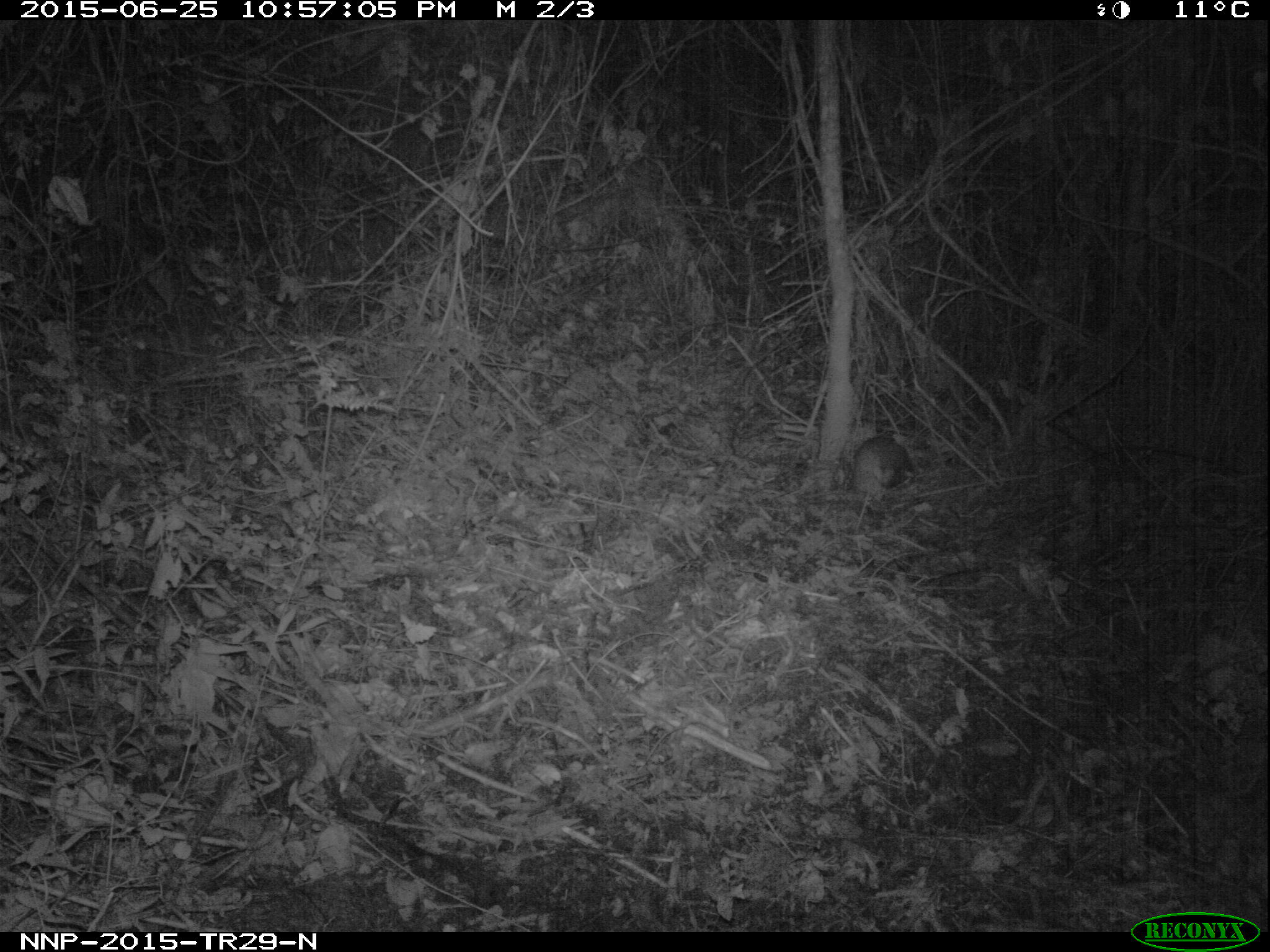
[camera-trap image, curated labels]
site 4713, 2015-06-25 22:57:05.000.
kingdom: Animalia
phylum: Chordata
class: Mammalia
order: Rodentia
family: Nesomyidae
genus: Cricetomys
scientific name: Cricetomys gambianus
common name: african giant pouched rat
Cricetomys gambianus (african giant pouched rat), count 1.